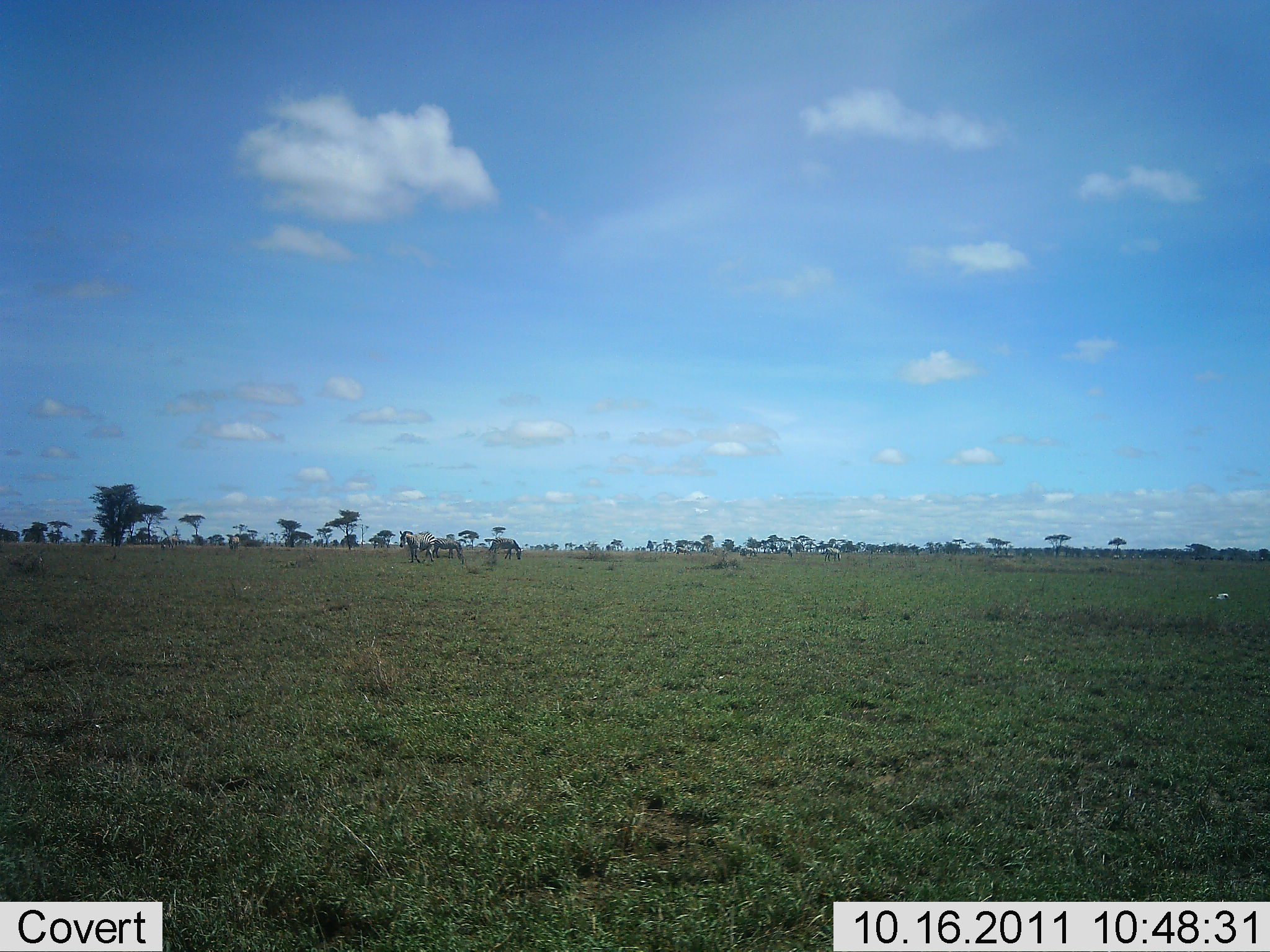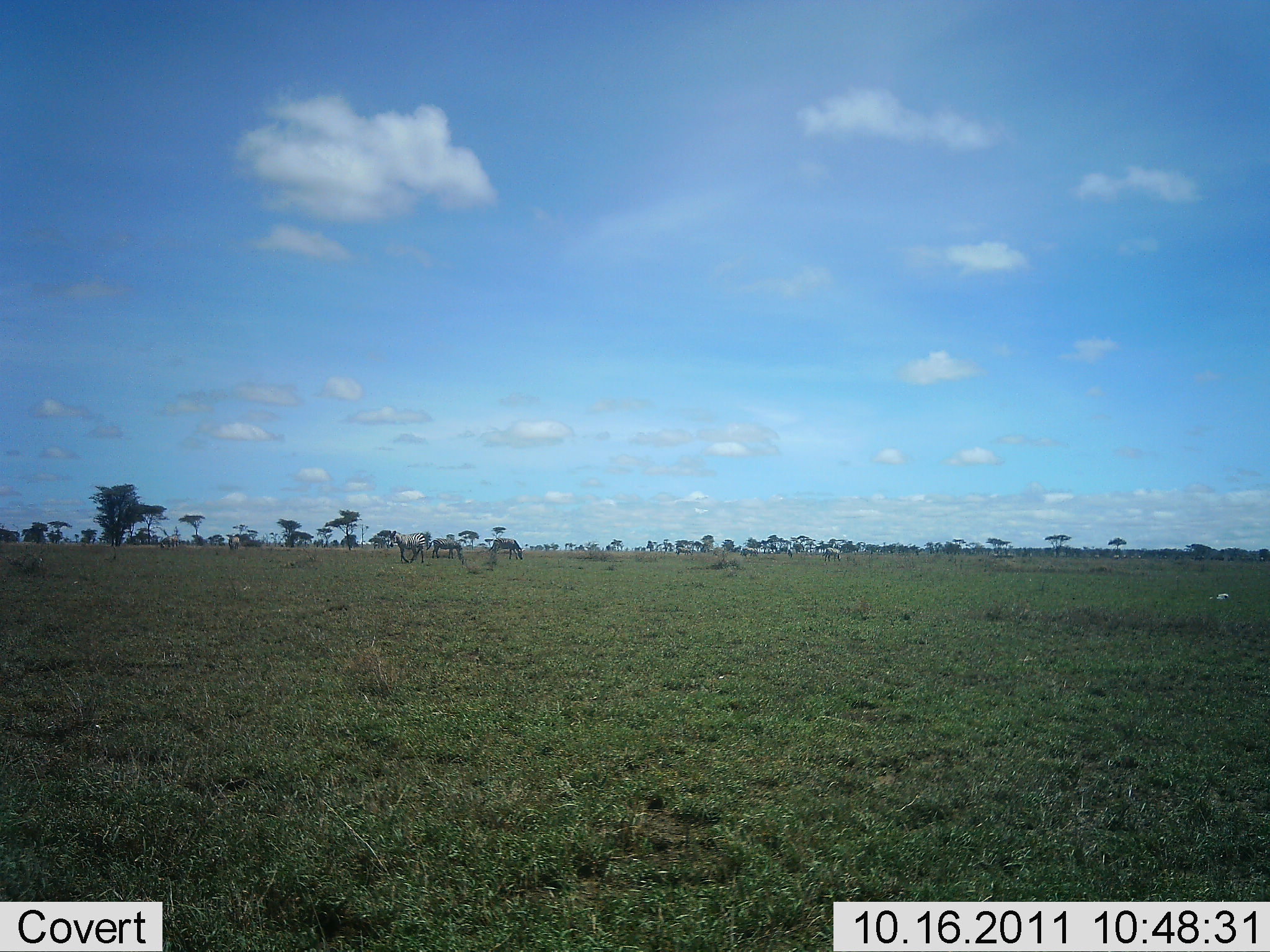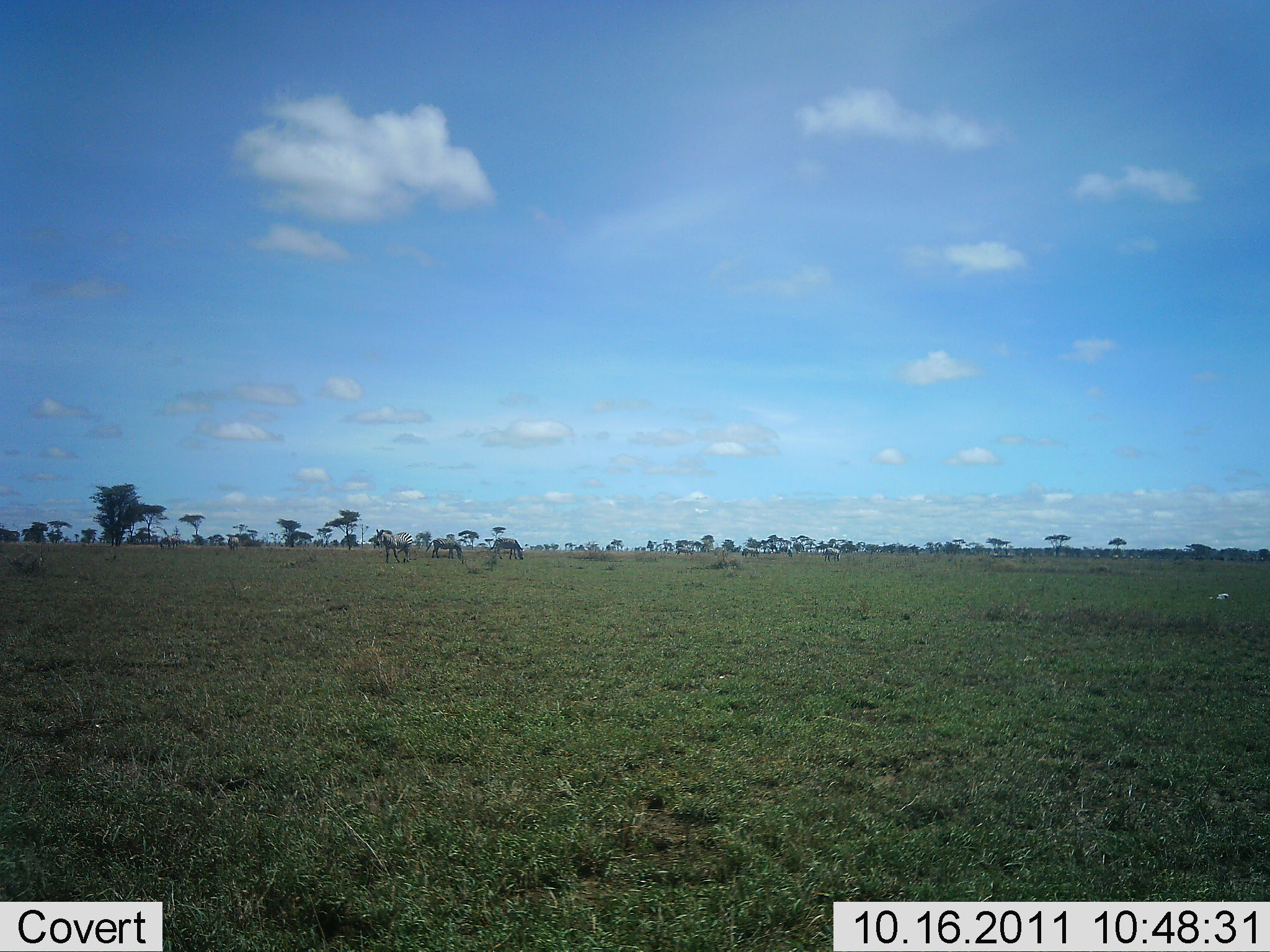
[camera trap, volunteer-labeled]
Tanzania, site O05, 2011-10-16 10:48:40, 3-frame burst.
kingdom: Animalia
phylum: Chordata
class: Mammalia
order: Perissodactyla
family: Equidae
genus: Equus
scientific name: Equus quagga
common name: plains zebra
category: zebra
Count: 3.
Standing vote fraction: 38%.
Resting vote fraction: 0%.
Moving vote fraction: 62%.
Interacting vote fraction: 0%.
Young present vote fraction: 0%.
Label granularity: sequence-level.